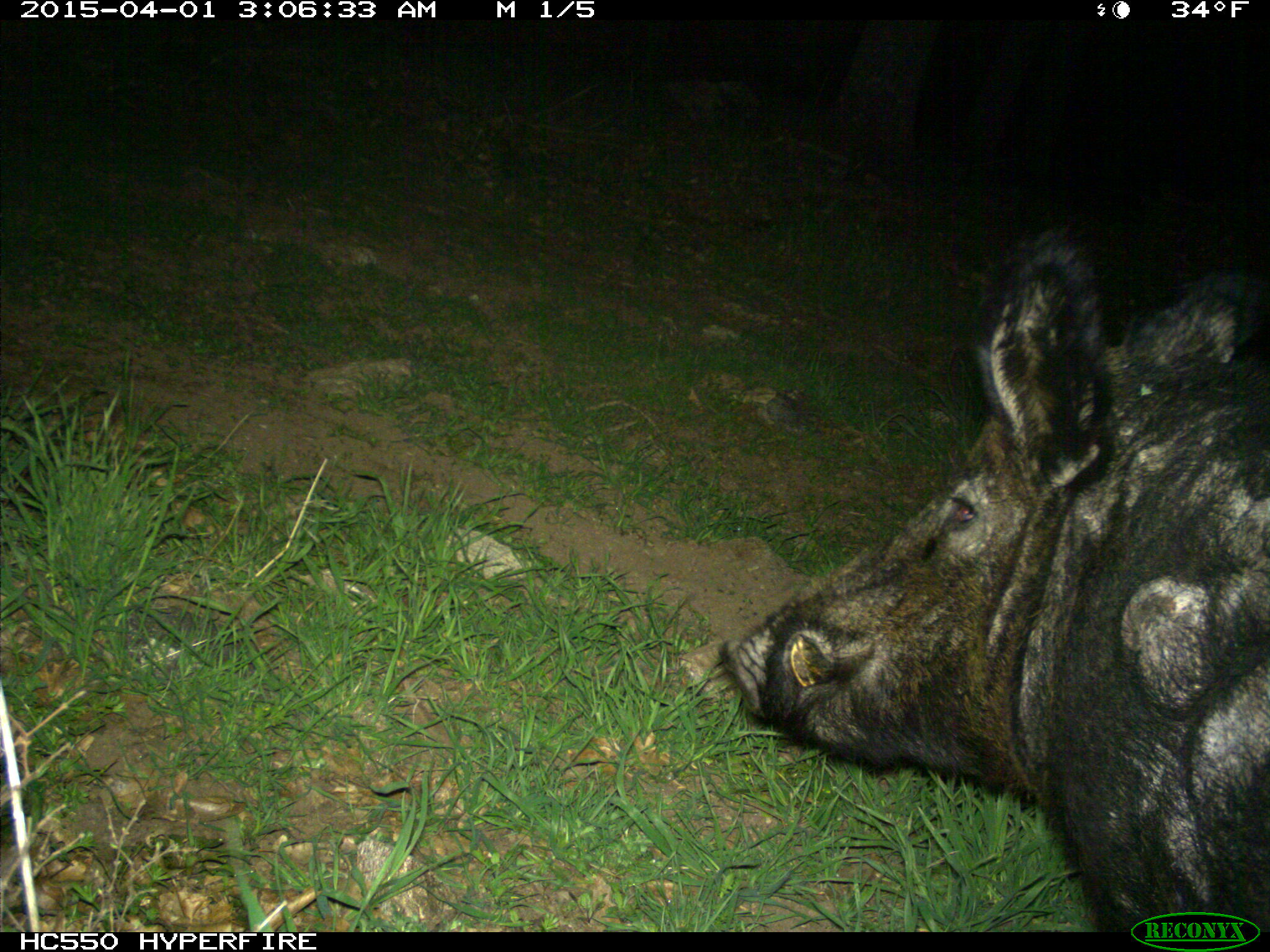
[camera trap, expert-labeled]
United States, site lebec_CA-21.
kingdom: Animalia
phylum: Chordata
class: Mammalia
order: Artiodactyla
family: Suidae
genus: Sus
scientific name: Sus scrofa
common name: wild boar